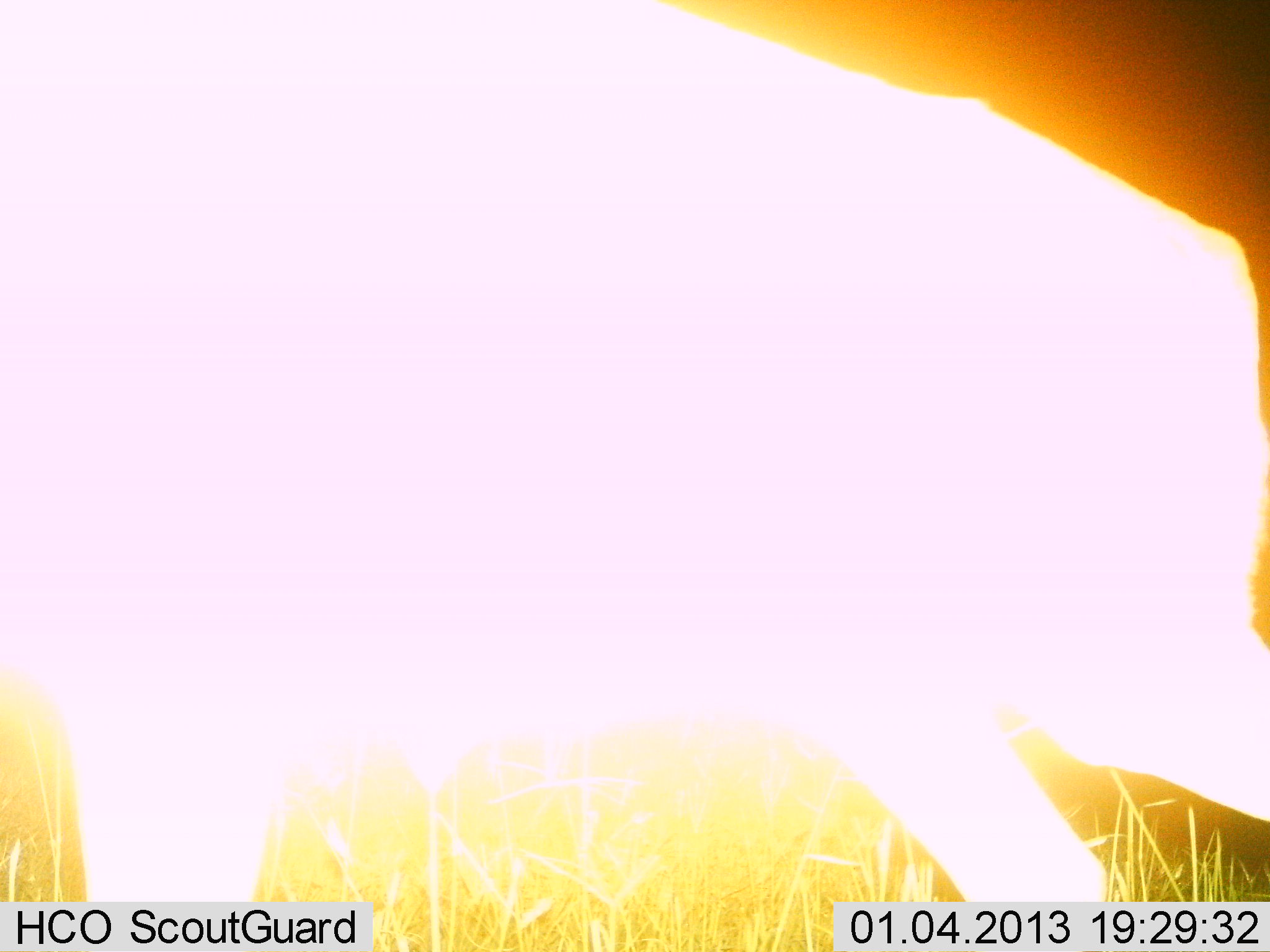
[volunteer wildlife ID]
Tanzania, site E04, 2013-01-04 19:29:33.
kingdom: Animalia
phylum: Chordata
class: Mammalia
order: Artiodactyla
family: Bovidae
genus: Connochaetes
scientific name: Connochaetes taurinus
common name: blue wildebeest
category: wildebeest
Wildebeest (blue wildebeest) (Connochaetes taurinus), count 1. Behavior (volunteer vote fractions): standing 33%, resting 0%, moving 67%, interacting 0%. Young present (vote fraction): 0%. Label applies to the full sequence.